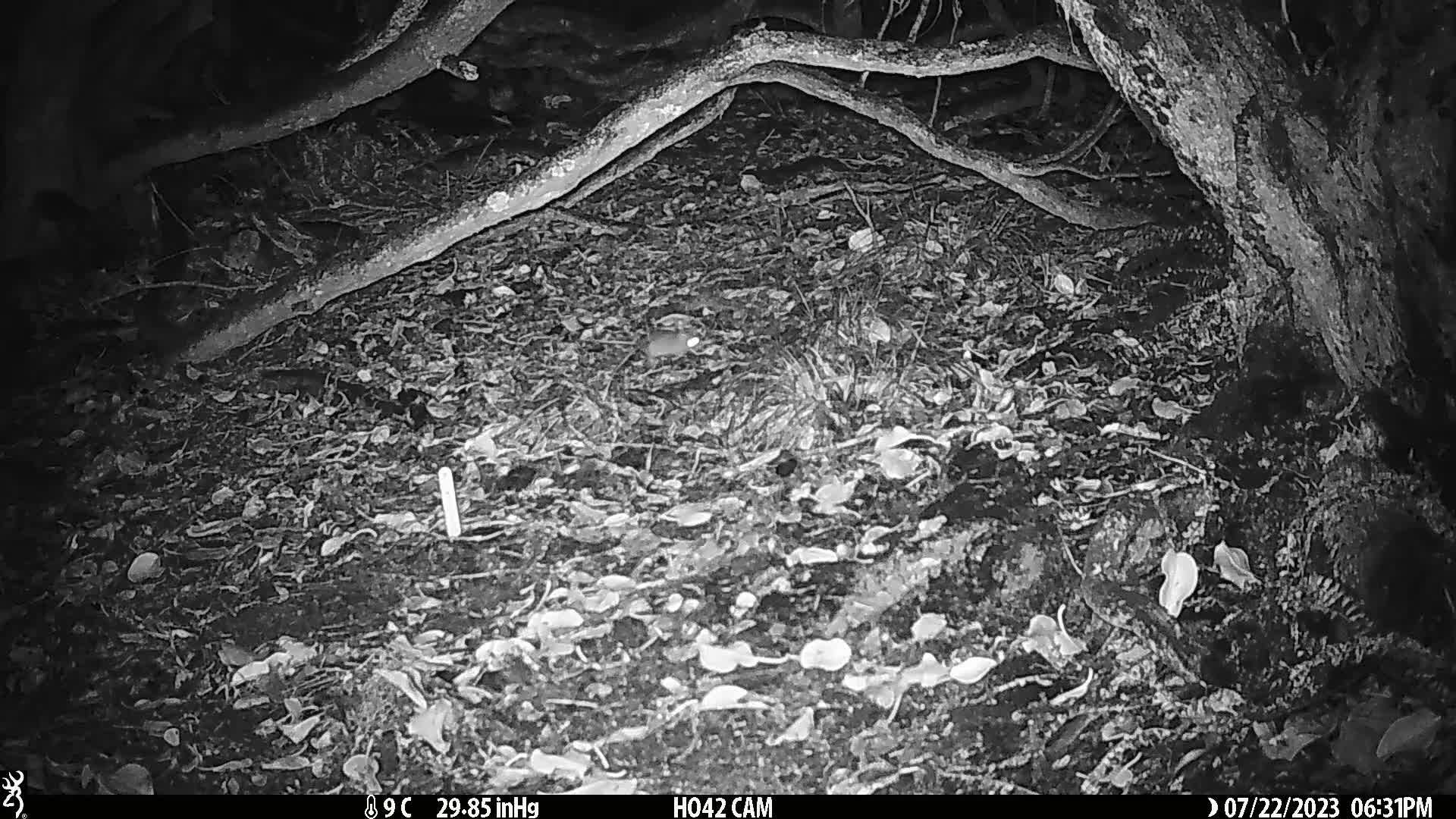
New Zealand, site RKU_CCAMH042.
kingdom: Animalia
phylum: Chordata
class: Mammalia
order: Rodentia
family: Muridae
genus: Rattus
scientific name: Rattus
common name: rat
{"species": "rat (Rattus)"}